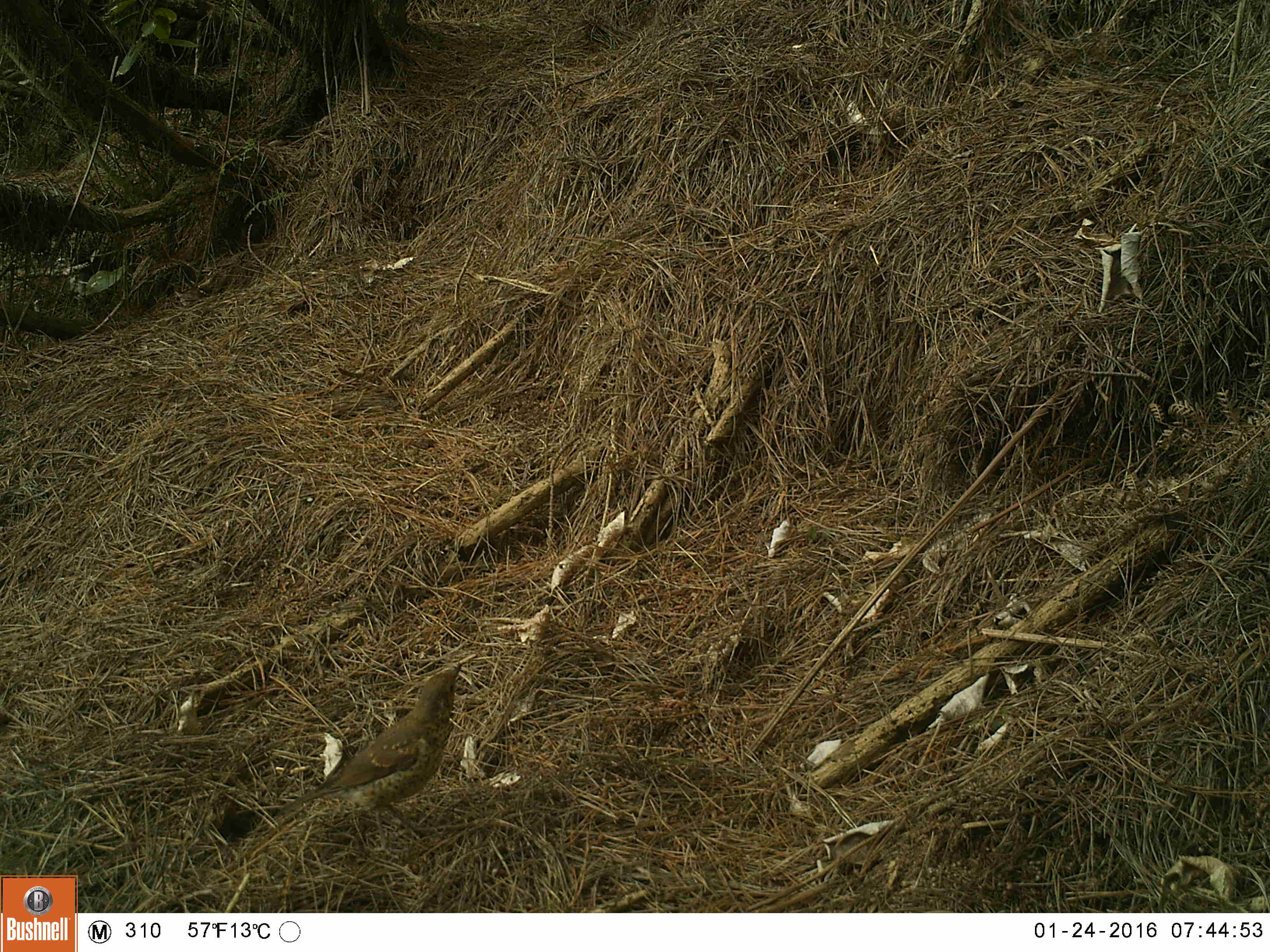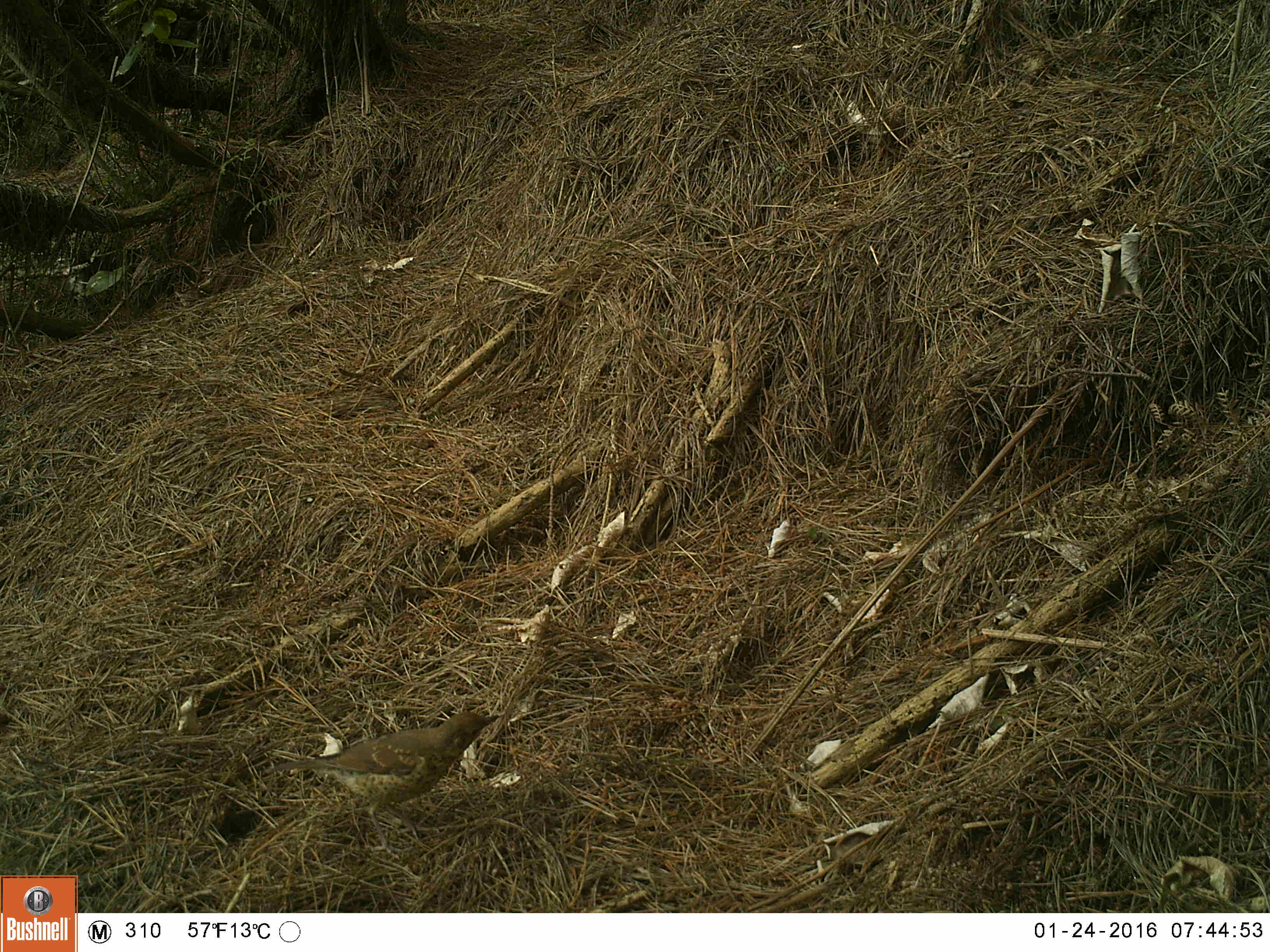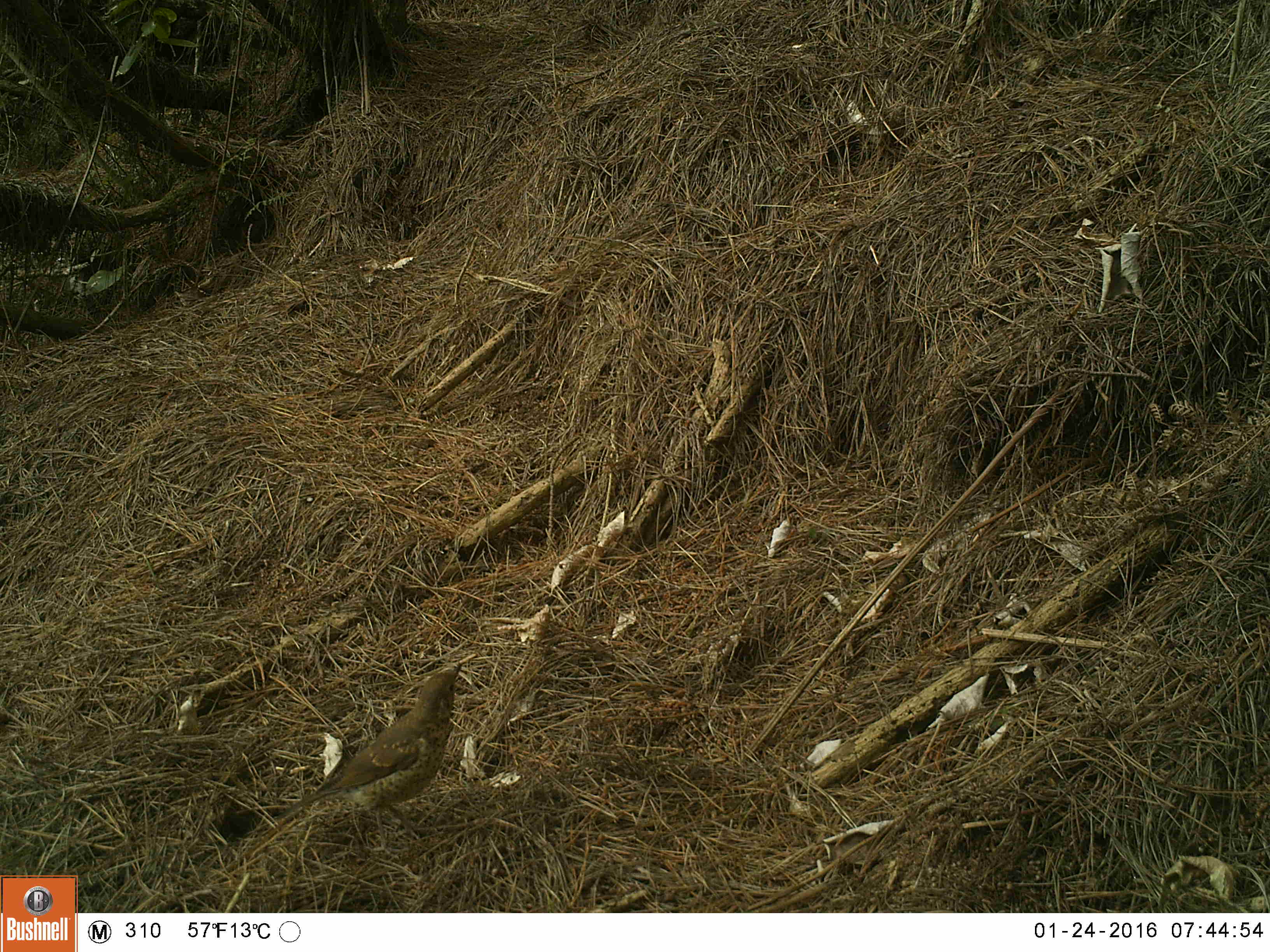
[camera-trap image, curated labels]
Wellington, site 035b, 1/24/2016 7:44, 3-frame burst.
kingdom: Animalia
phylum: Chordata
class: Aves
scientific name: Aves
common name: bird